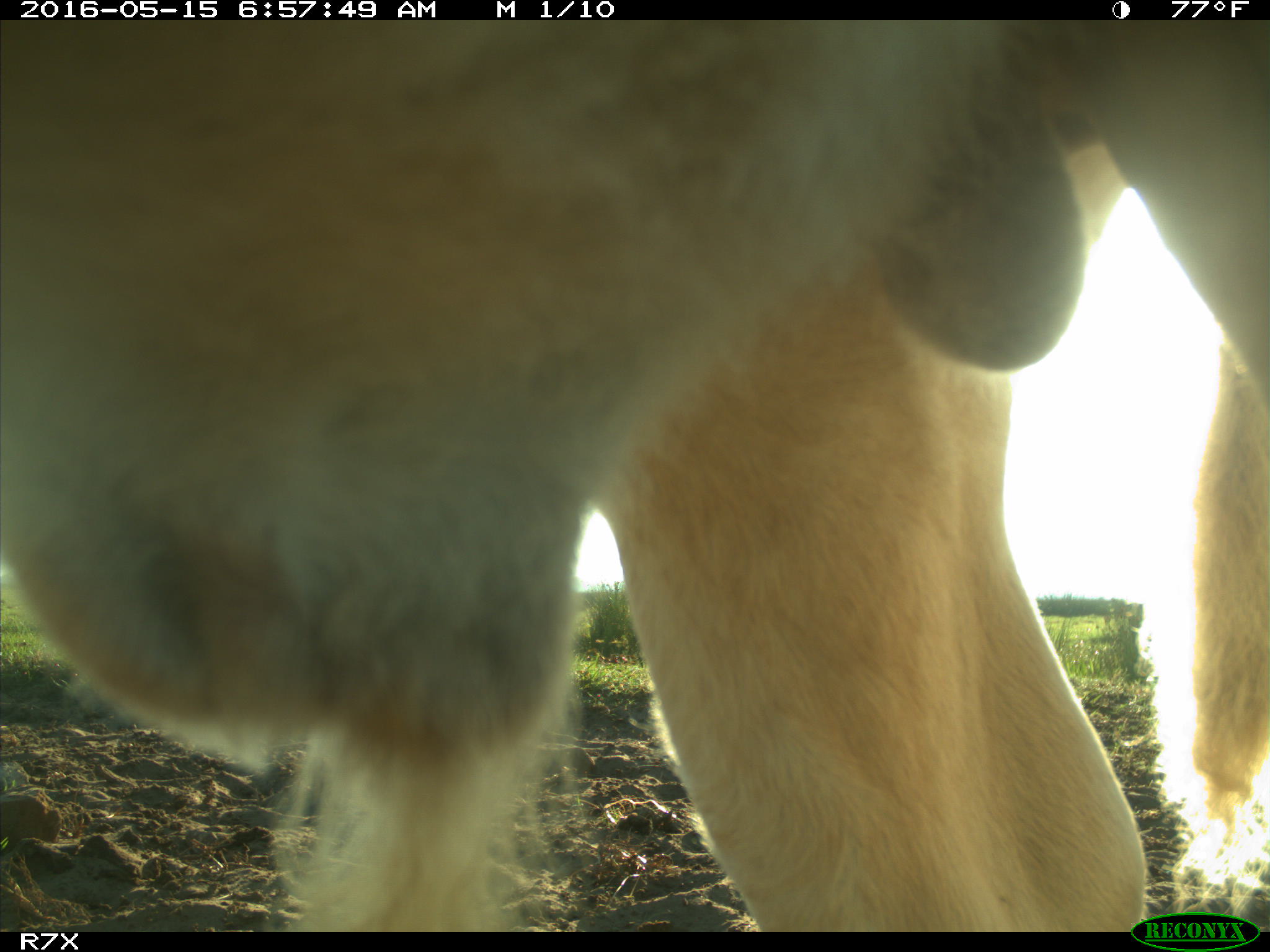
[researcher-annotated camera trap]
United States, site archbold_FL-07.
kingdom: Animalia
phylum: Chordata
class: Mammalia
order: Artiodactyla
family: Bovidae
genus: Bos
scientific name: Bos taurus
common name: domestic cow